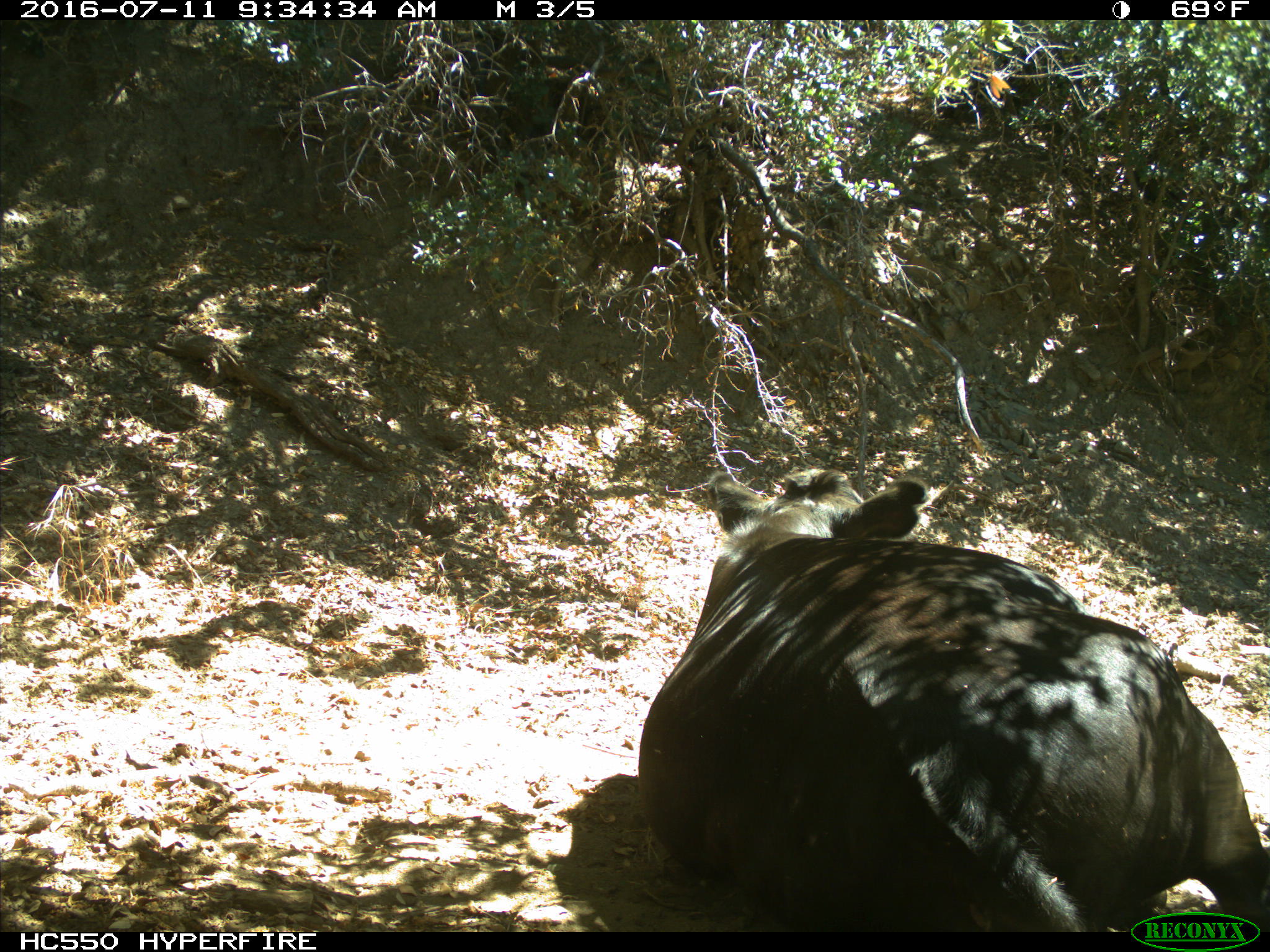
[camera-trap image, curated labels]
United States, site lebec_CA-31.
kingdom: Animalia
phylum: Chordata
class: Mammalia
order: Artiodactyla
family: Bovidae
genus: Bos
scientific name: Bos taurus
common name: domestic cow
Bos taurus (domestic cow).